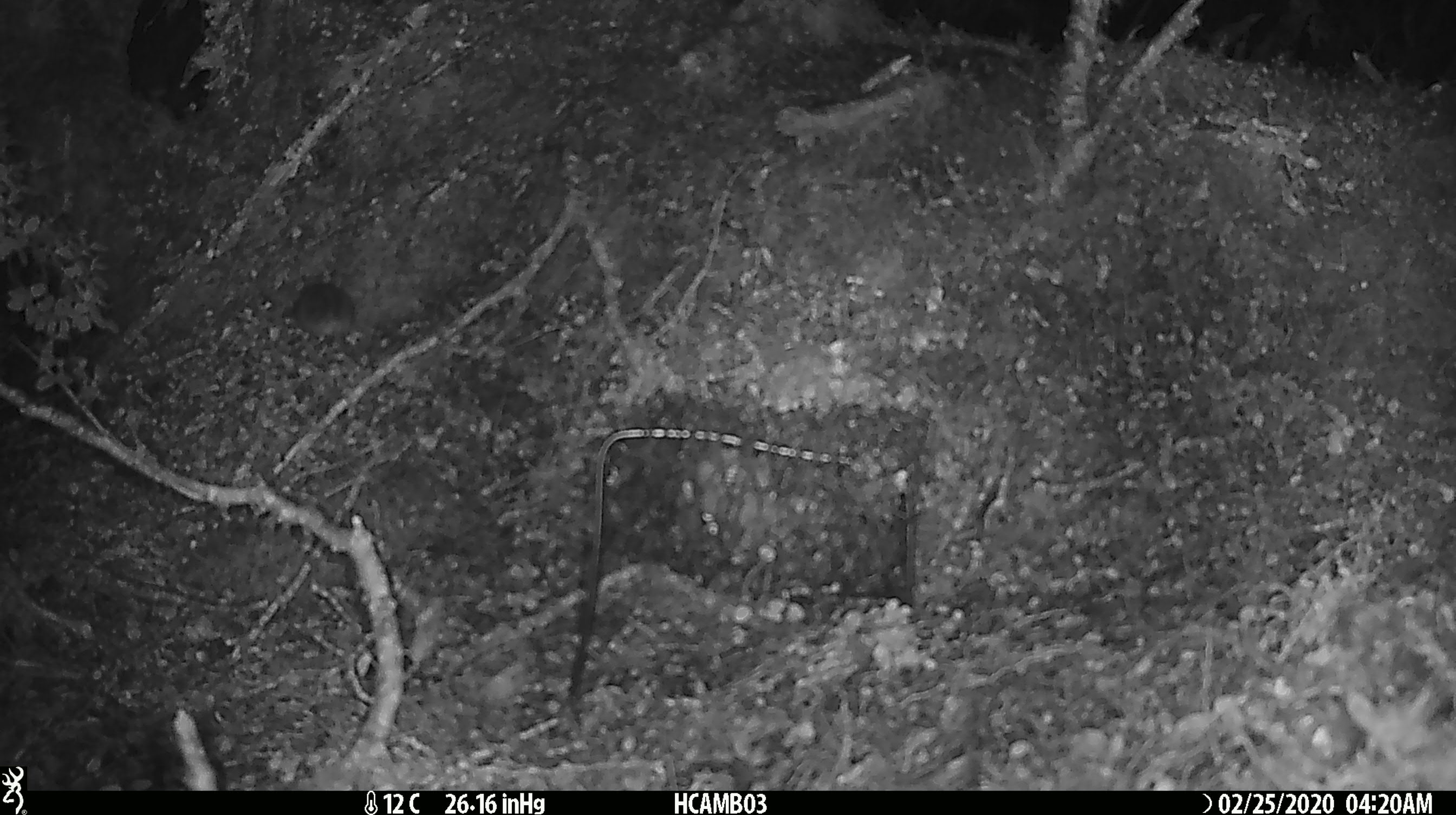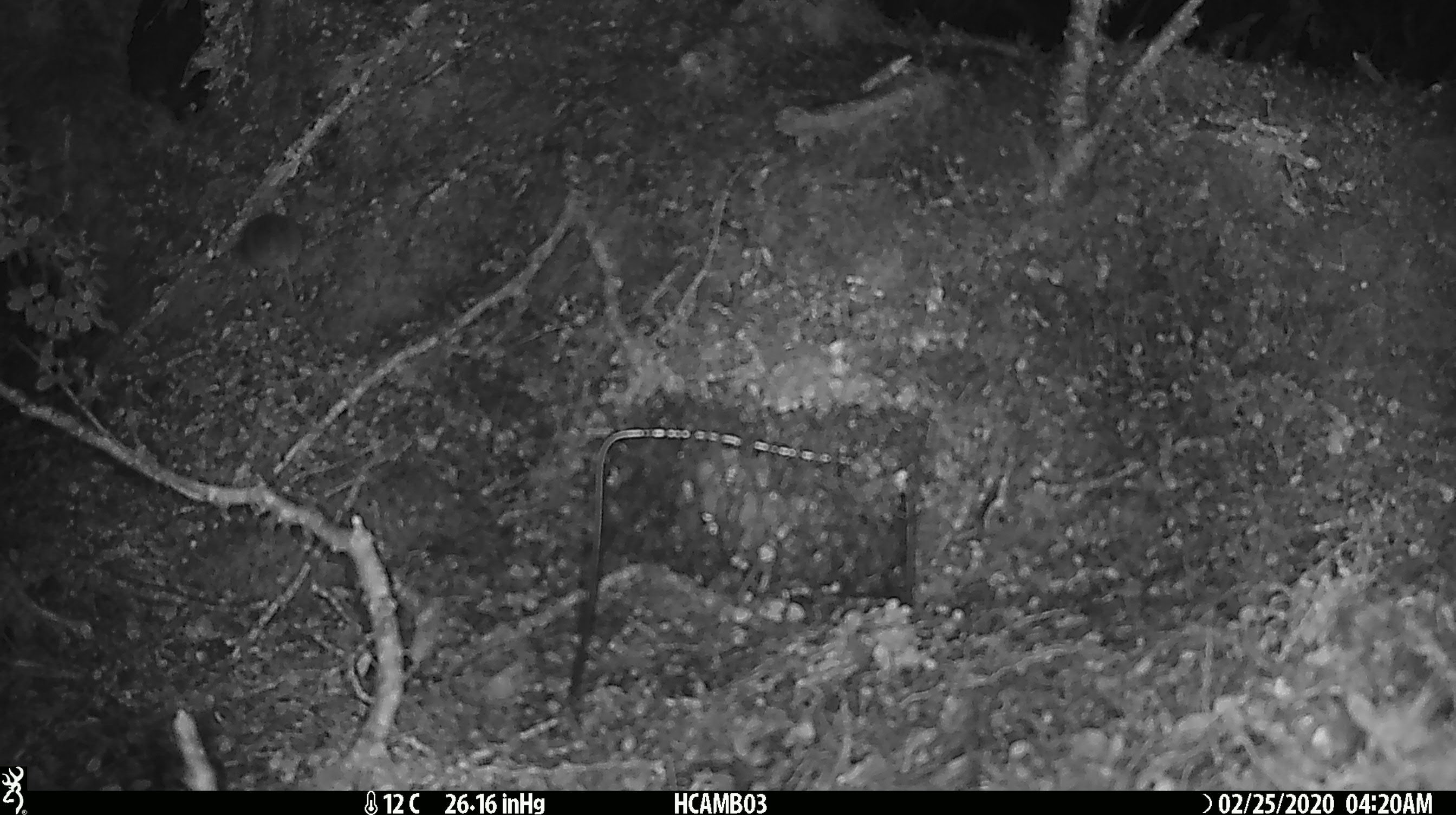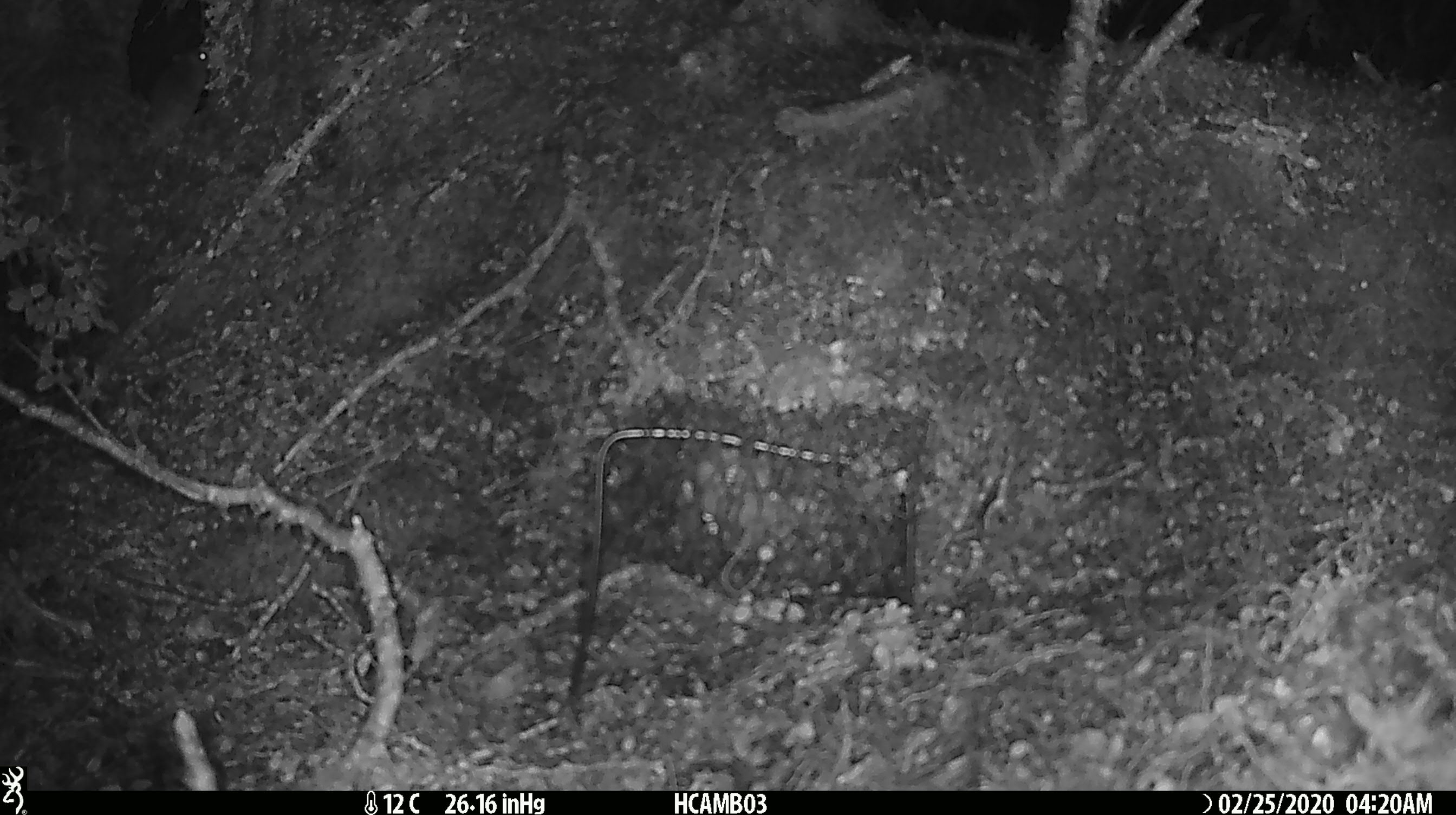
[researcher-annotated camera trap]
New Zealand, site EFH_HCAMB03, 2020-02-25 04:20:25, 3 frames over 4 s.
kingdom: Animalia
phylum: Chordata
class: Mammalia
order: Rodentia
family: Muridae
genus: Mus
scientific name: Mus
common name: mouse